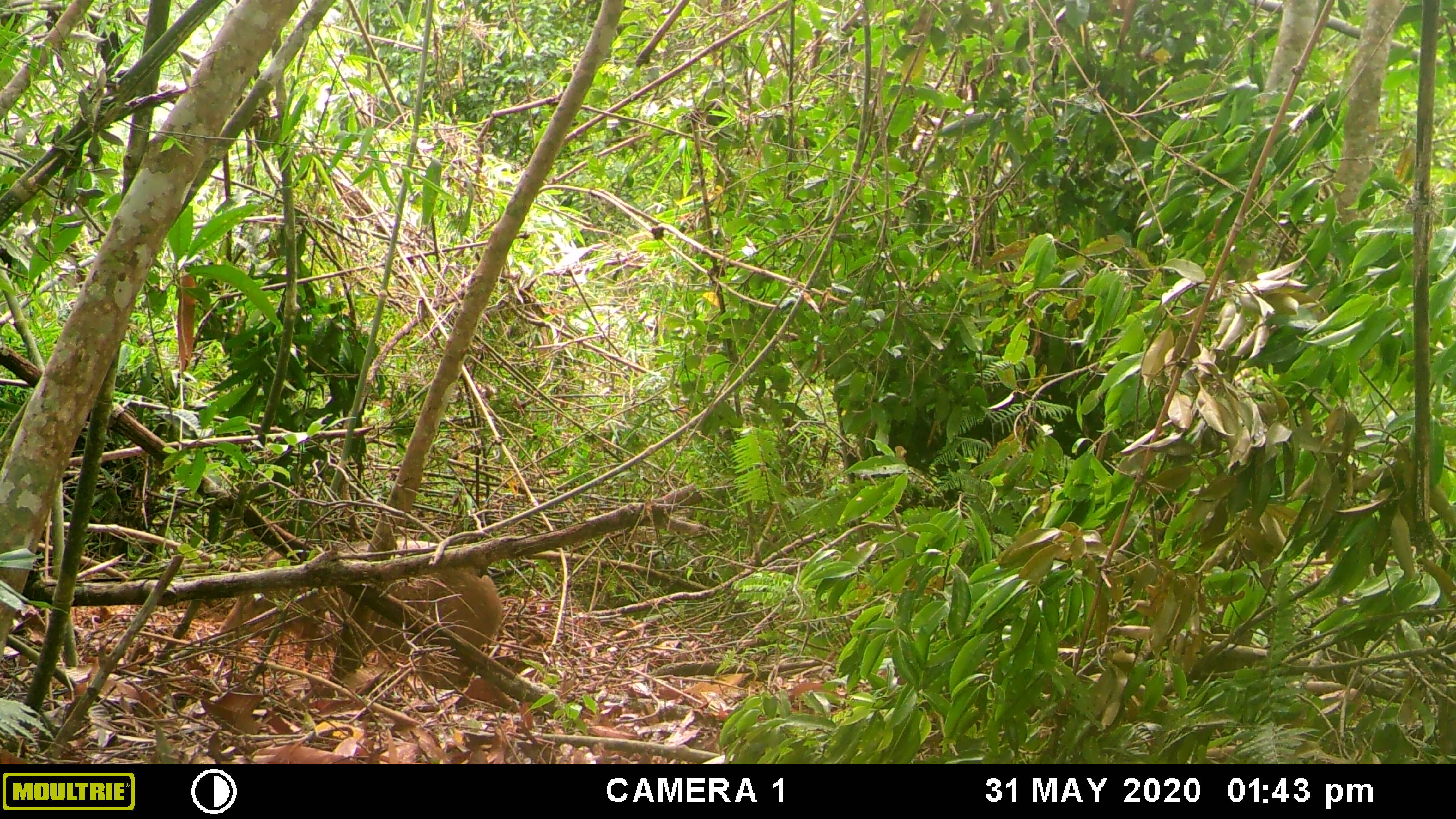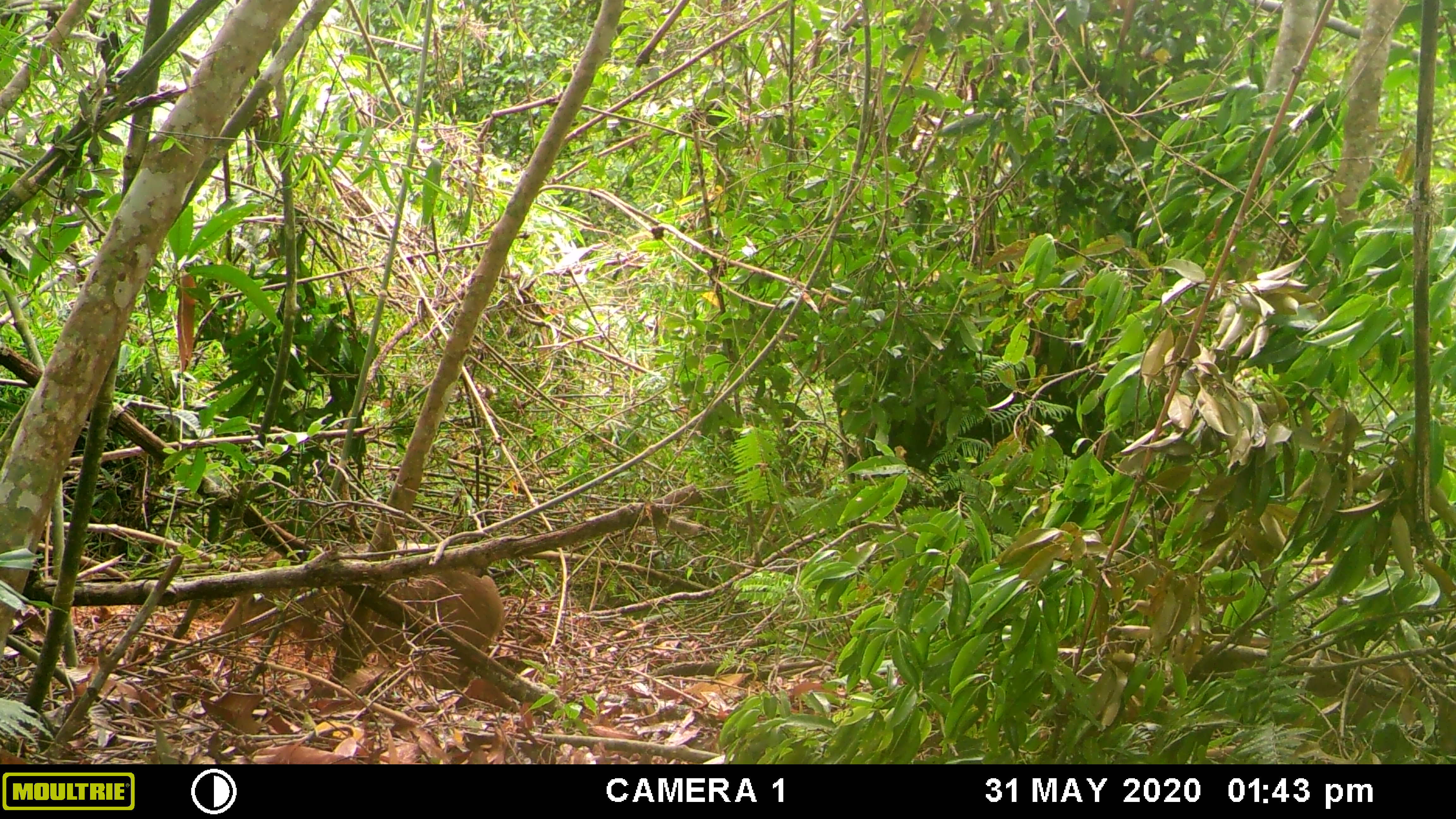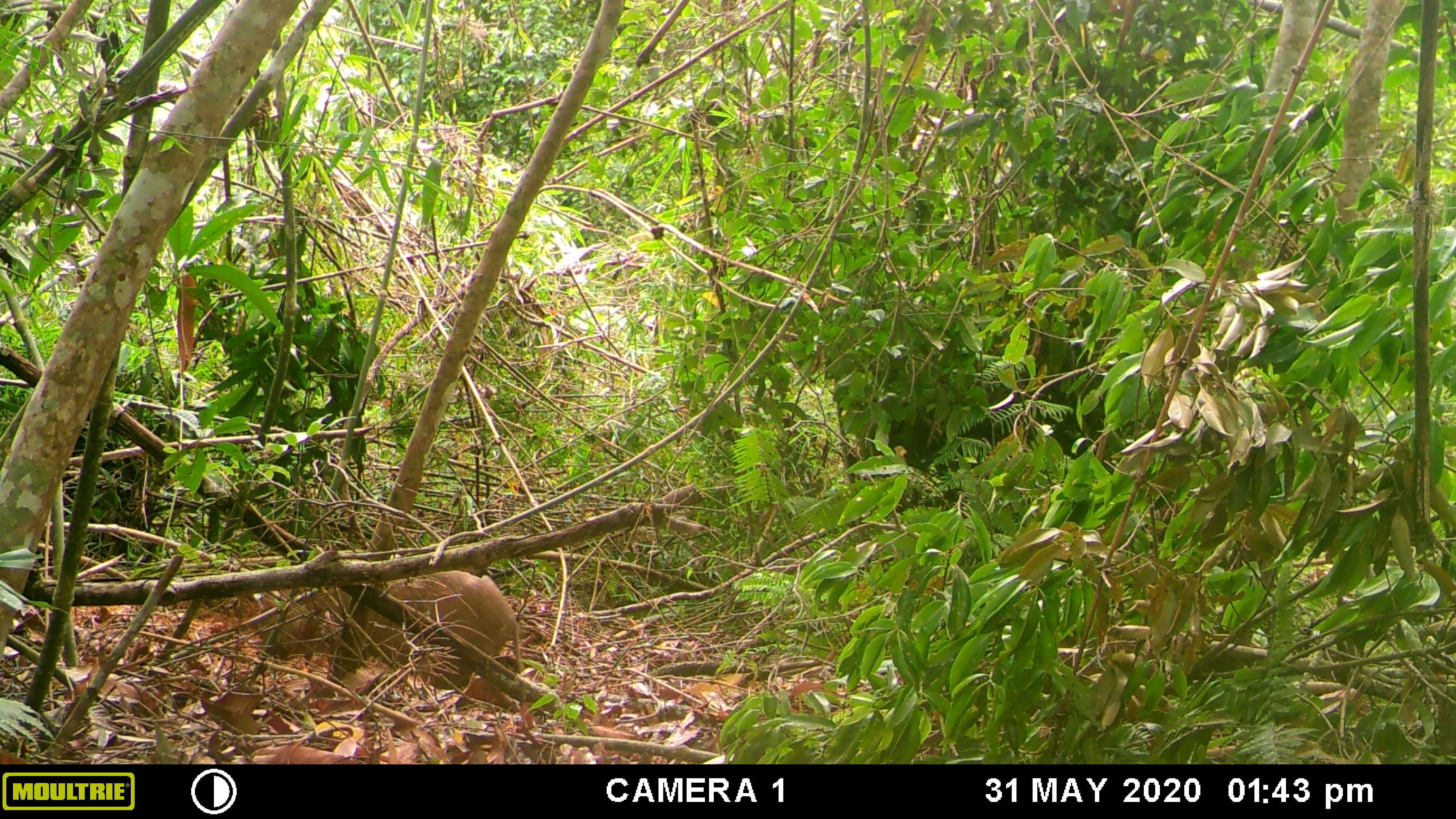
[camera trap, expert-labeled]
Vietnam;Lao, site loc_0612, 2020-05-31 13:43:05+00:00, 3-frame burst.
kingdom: Animalia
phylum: Chordata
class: Mammalia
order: Artiodactyla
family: Suidae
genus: Sus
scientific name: Sus scrofa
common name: eurasian wild pig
Eurasian wild pig (Sus scrofa). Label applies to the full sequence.